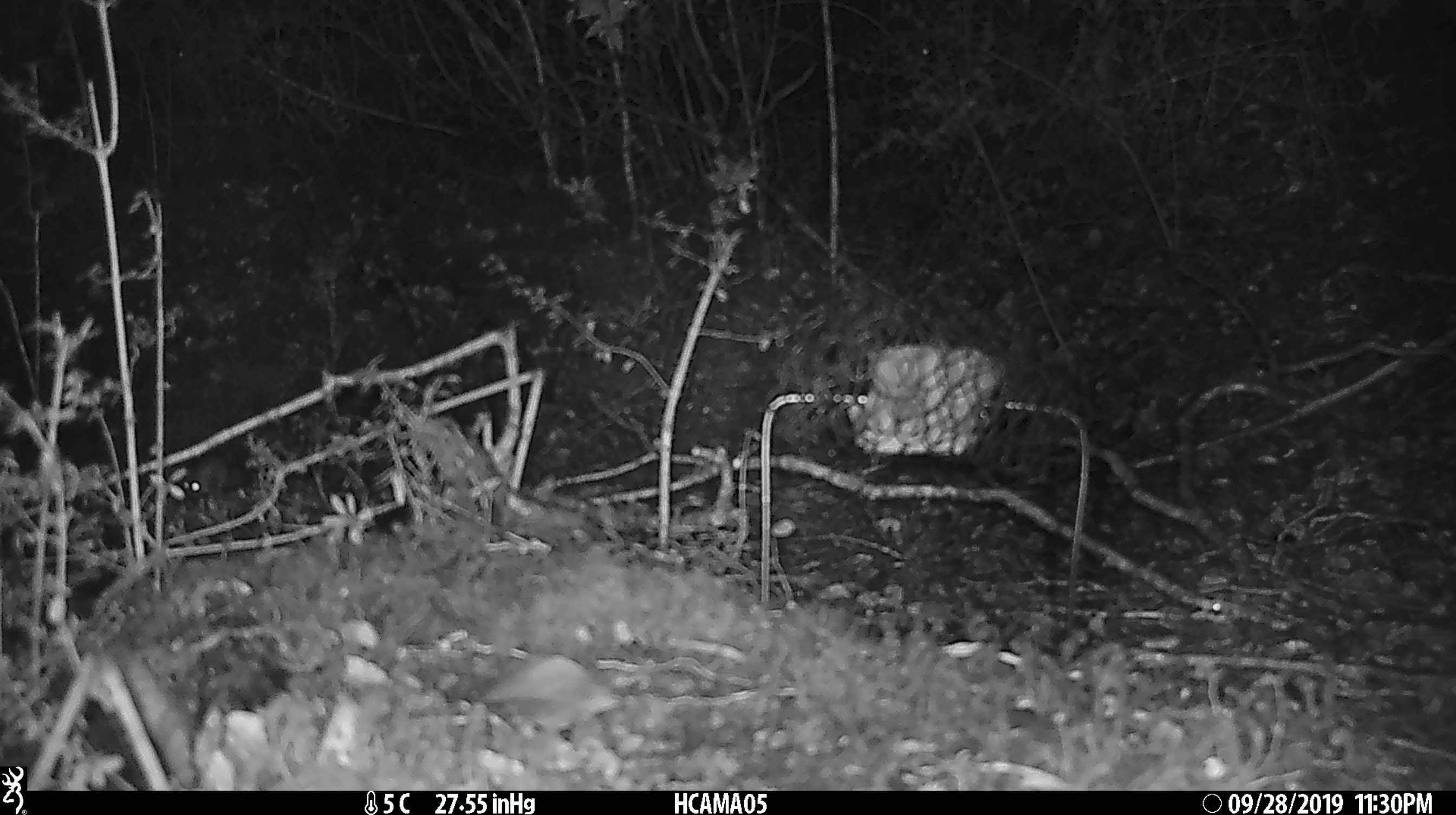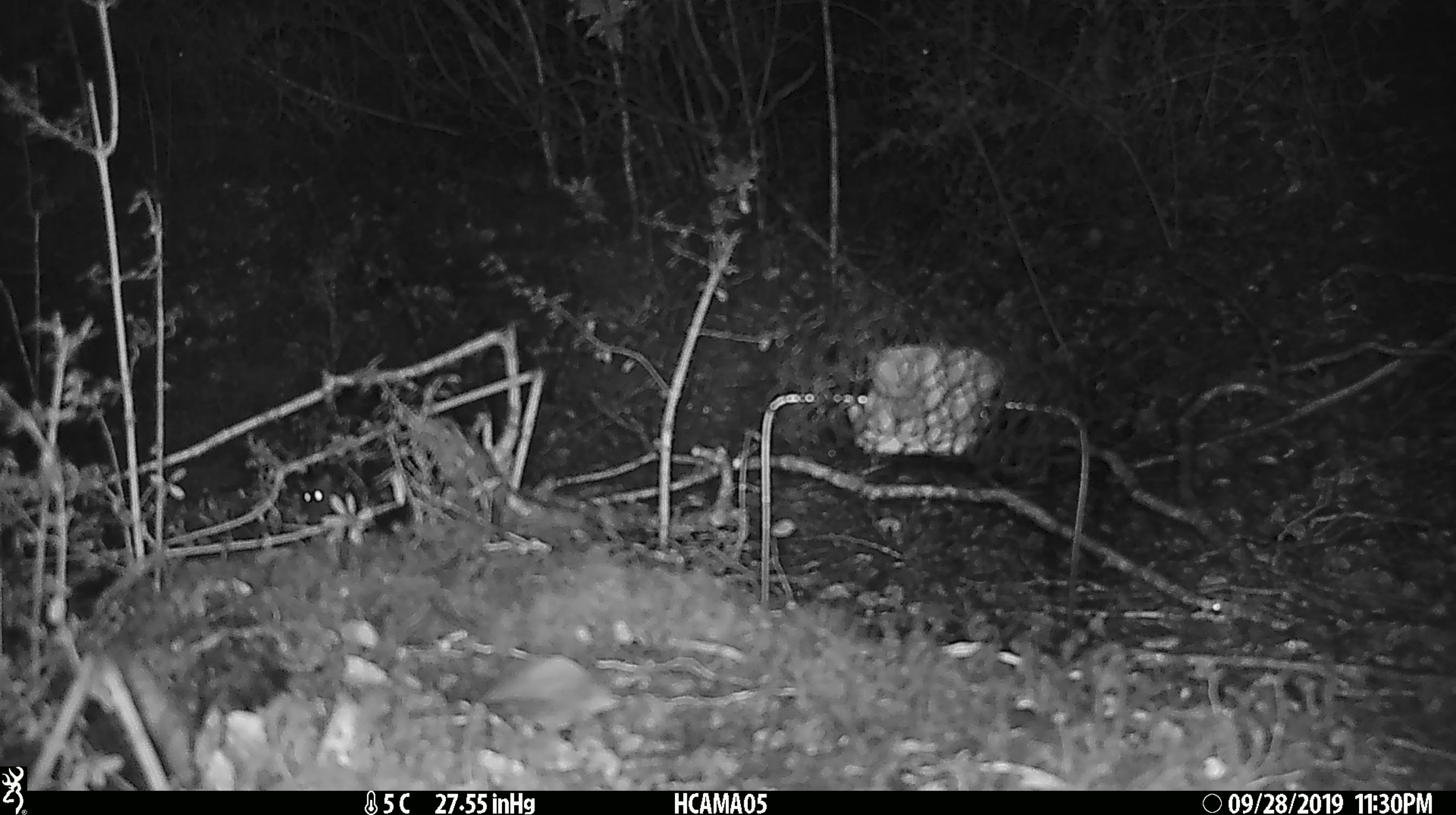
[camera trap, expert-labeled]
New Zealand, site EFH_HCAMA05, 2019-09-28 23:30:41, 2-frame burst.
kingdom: Animalia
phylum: Chordata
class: Mammalia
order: Rodentia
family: Muridae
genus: Mus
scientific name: Mus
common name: mouse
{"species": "mouse (Mus)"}